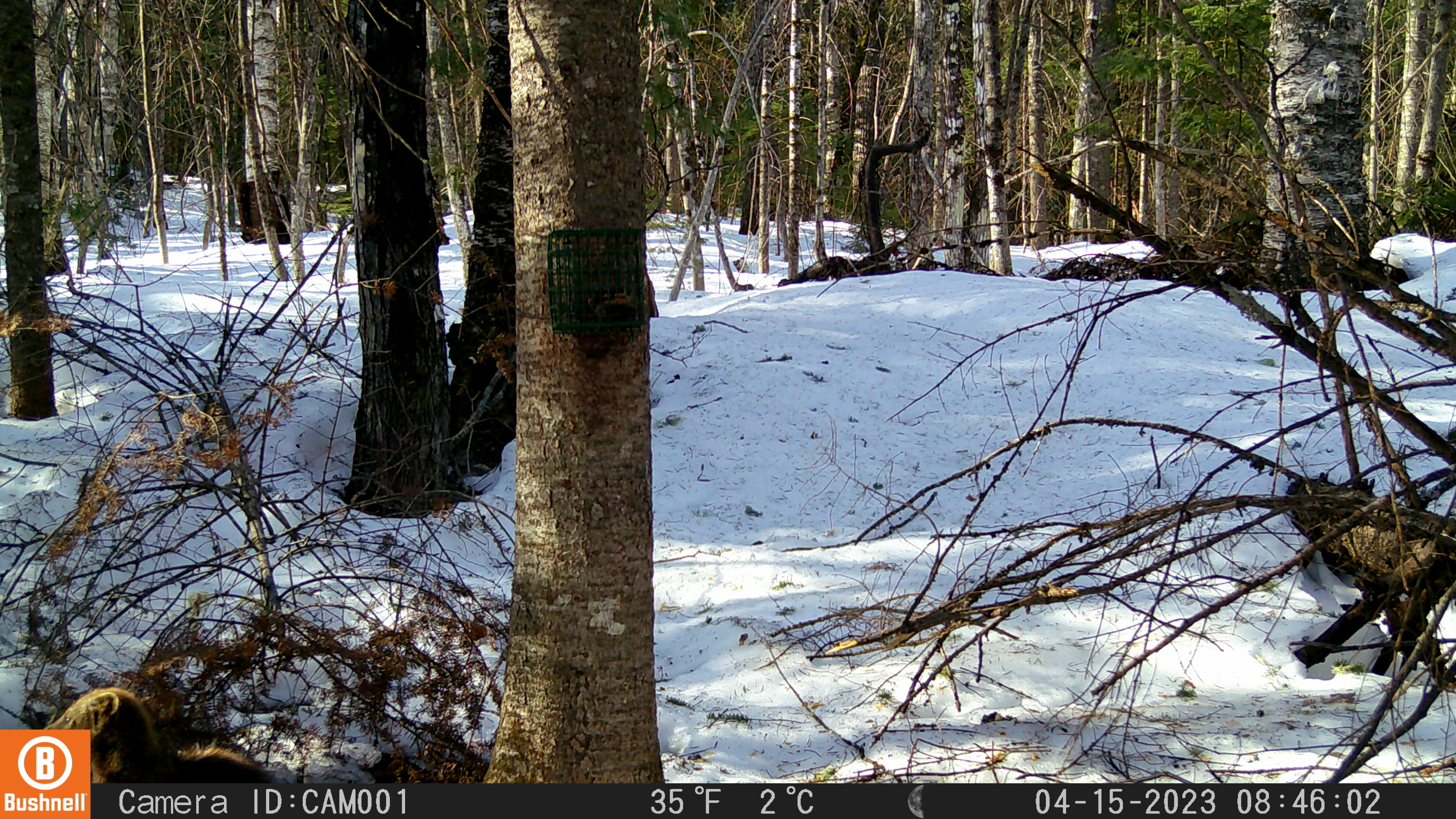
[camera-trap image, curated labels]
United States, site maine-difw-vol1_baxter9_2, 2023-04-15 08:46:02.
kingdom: Animalia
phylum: Chordata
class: Mammalia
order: Carnivora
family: Mustelidae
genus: Pekania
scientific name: Pekania pennanti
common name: fisher